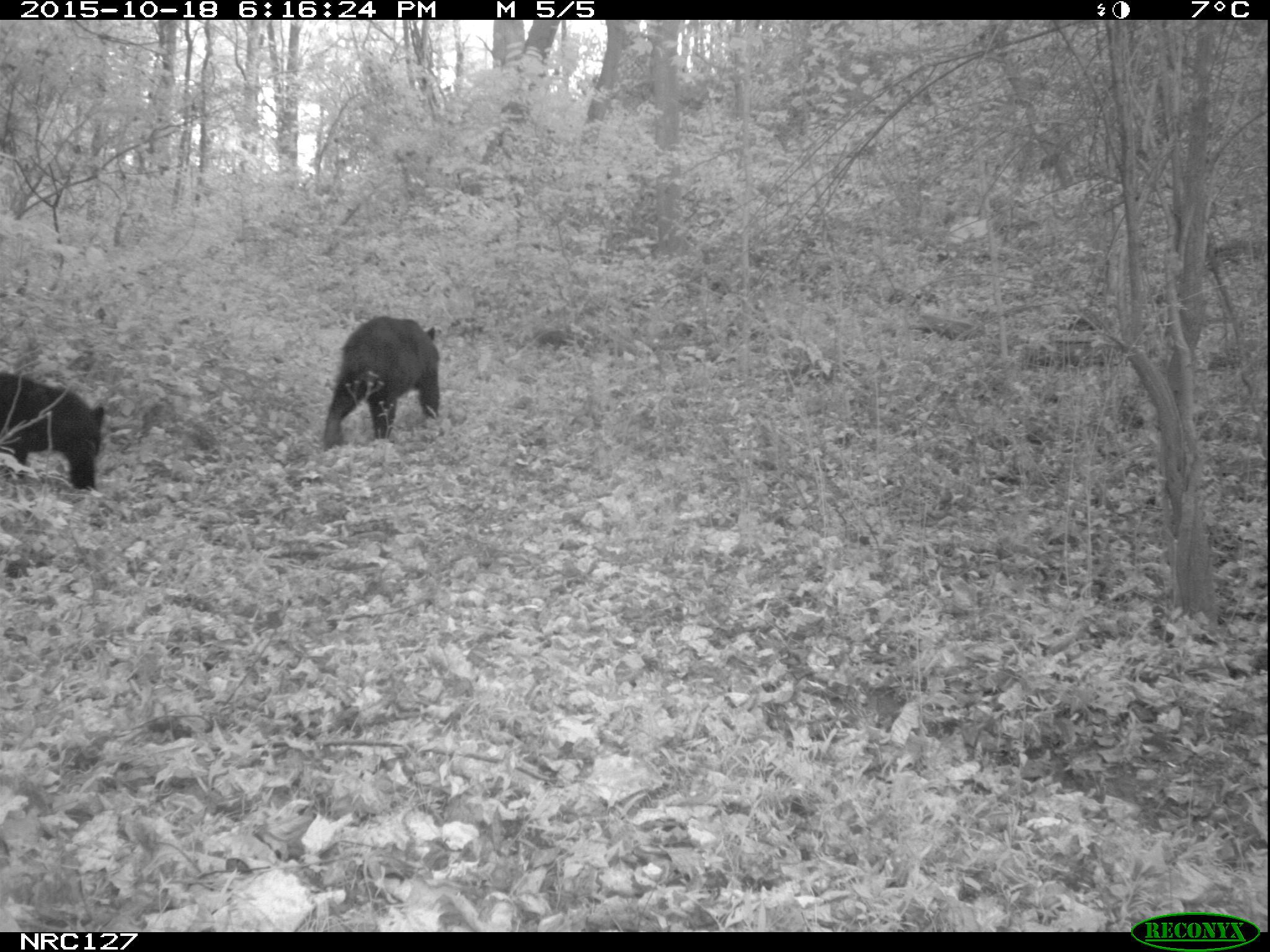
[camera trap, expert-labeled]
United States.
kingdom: Animalia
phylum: Chordata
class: Mammalia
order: Carnivora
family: Ursidae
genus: Ursus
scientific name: Ursus americanus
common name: american black bear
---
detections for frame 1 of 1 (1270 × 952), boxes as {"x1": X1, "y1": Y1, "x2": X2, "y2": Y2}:
American Black Bear: {"x1": 300, "y1": 312, "x2": 470, "y2": 460}; {"x1": 0, "y1": 356, "x2": 94, "y2": 490}